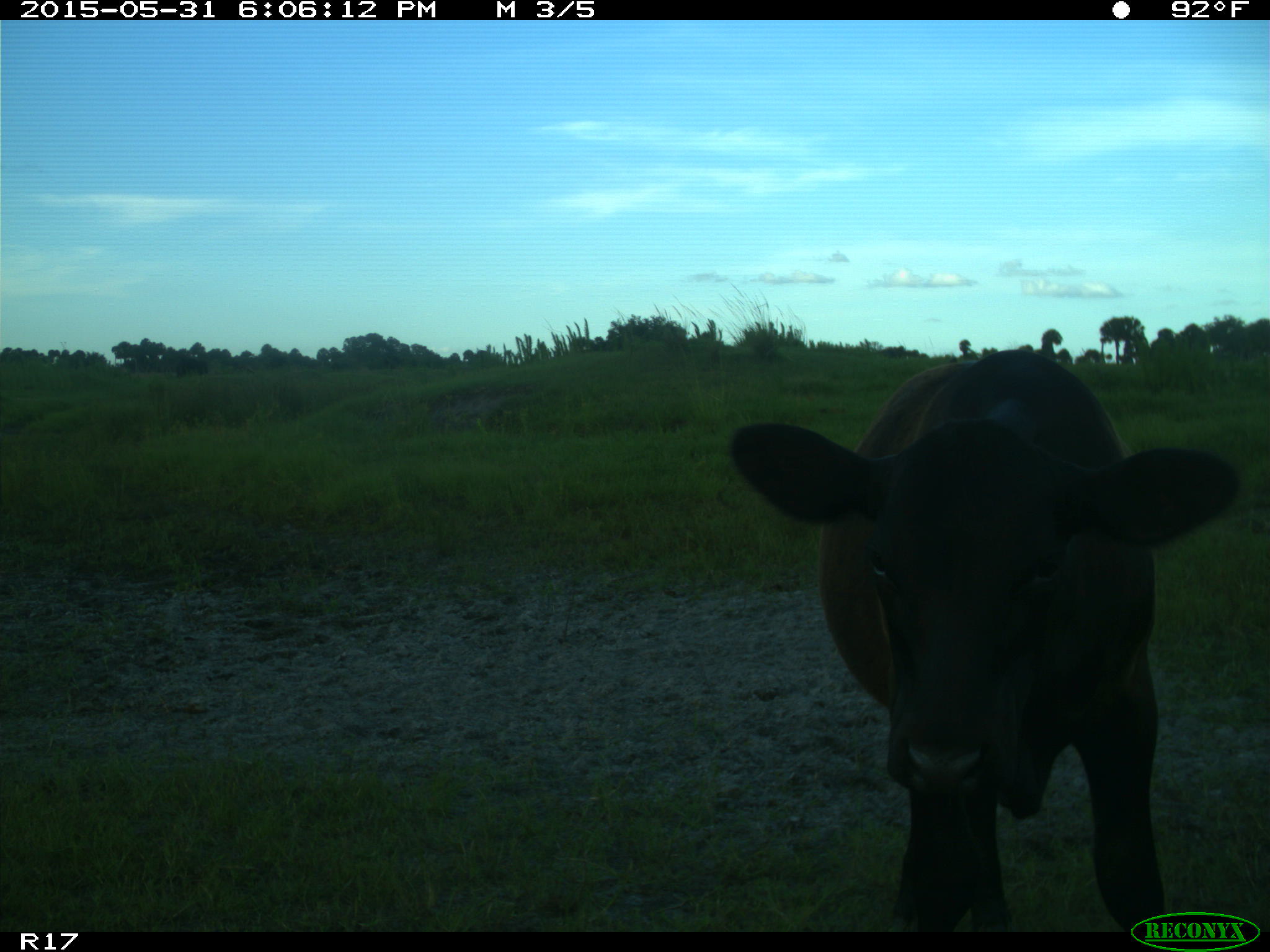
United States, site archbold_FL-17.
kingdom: Animalia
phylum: Chordata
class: Mammalia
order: Artiodactyla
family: Bovidae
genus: Bos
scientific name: Bos taurus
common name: domestic cow